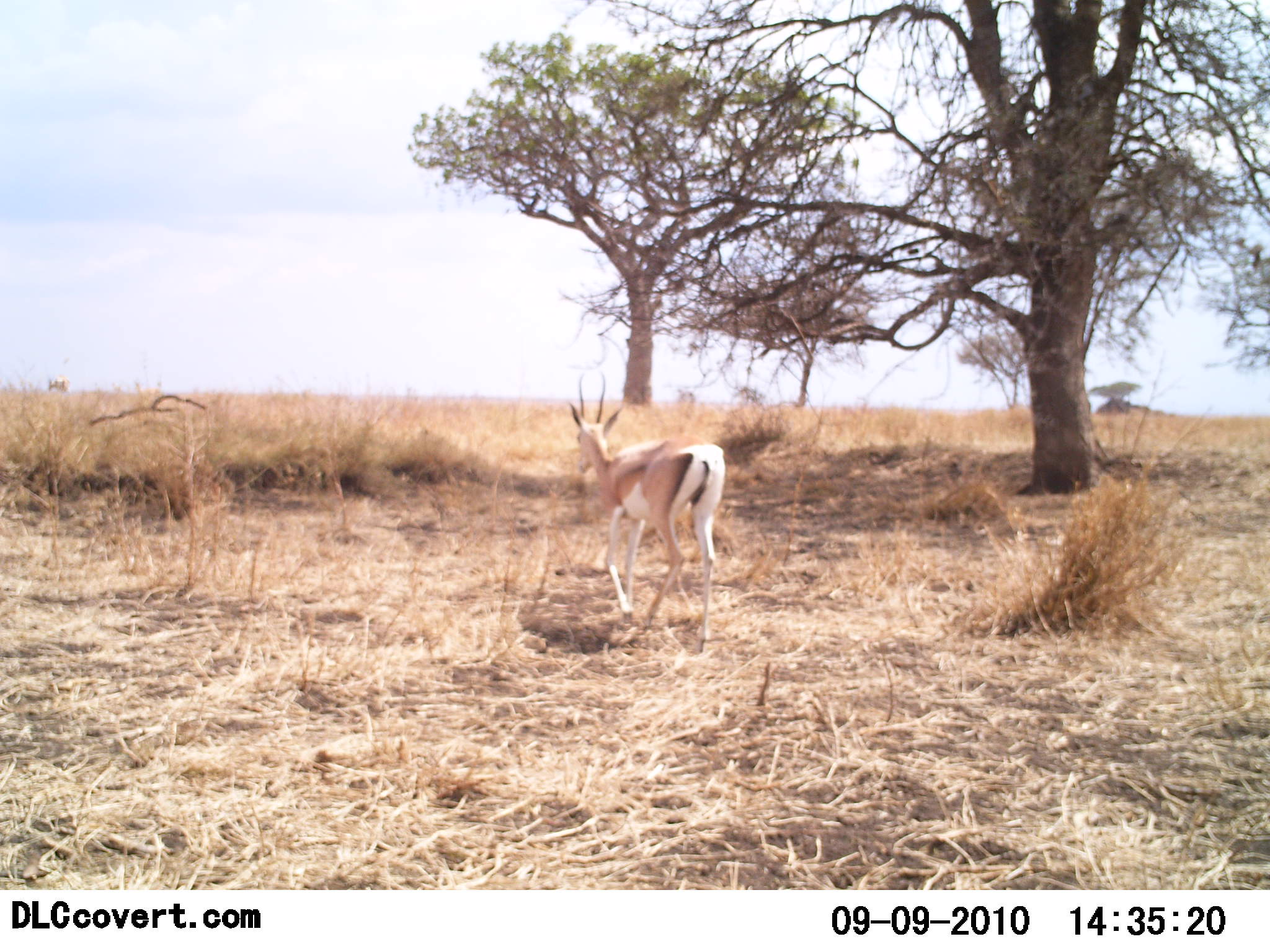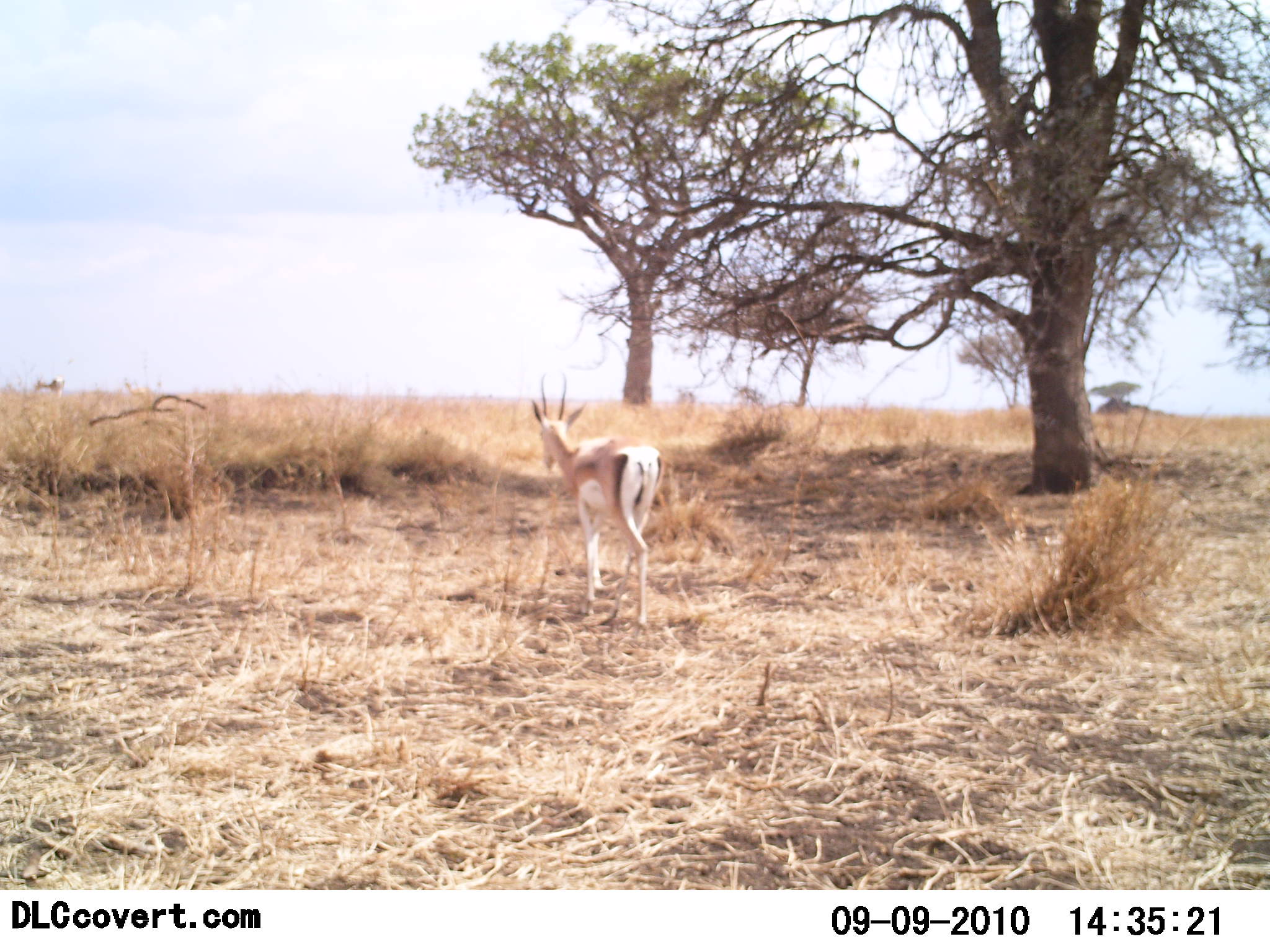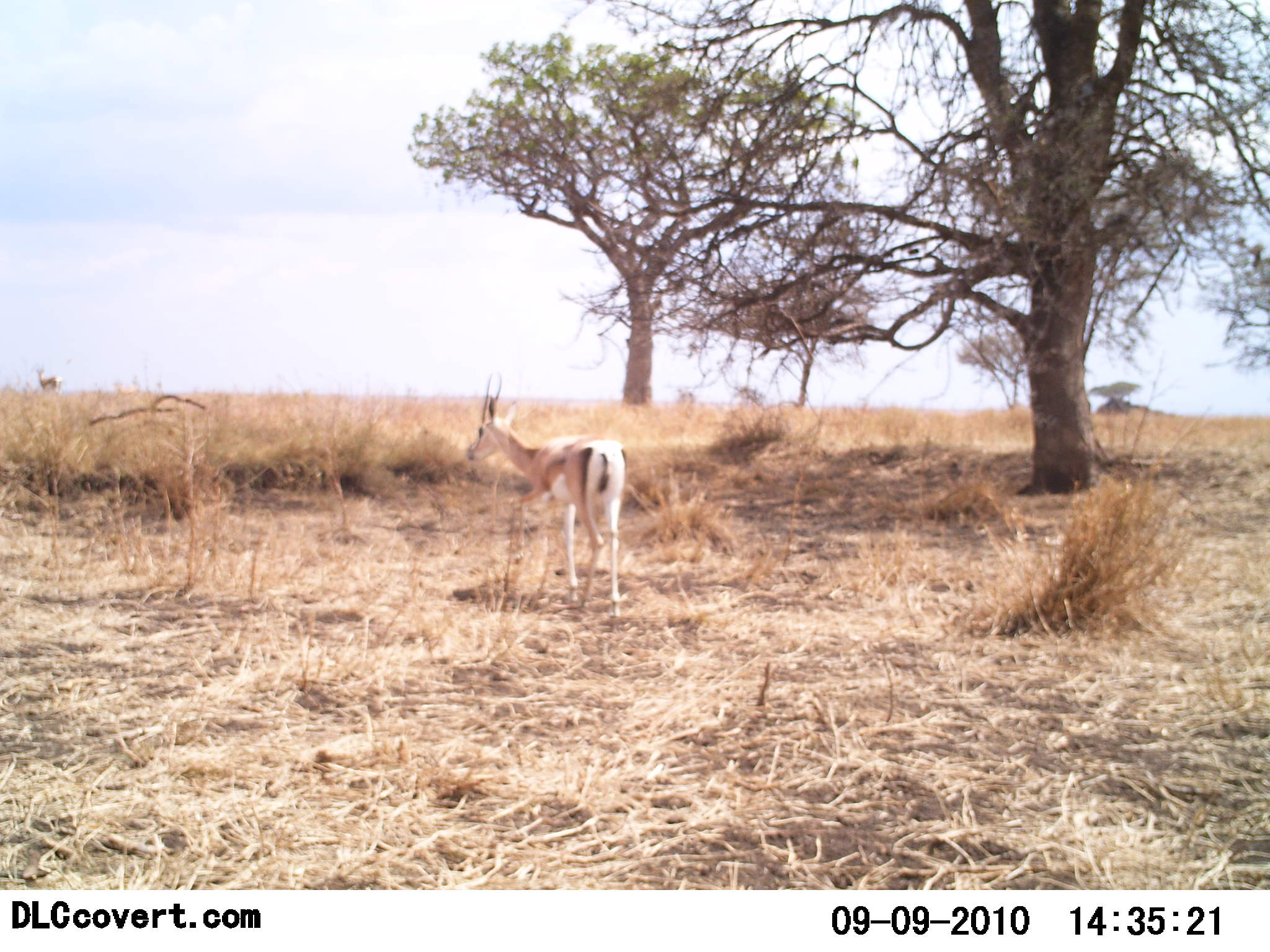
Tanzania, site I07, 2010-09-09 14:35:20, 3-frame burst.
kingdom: Animalia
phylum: Chordata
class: Mammalia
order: Artiodactyla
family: Bovidae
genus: Nanger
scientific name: Nanger granti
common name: grant's gazelle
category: gazellegrants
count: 1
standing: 7%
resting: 0%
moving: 100%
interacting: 7%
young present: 0%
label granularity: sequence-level